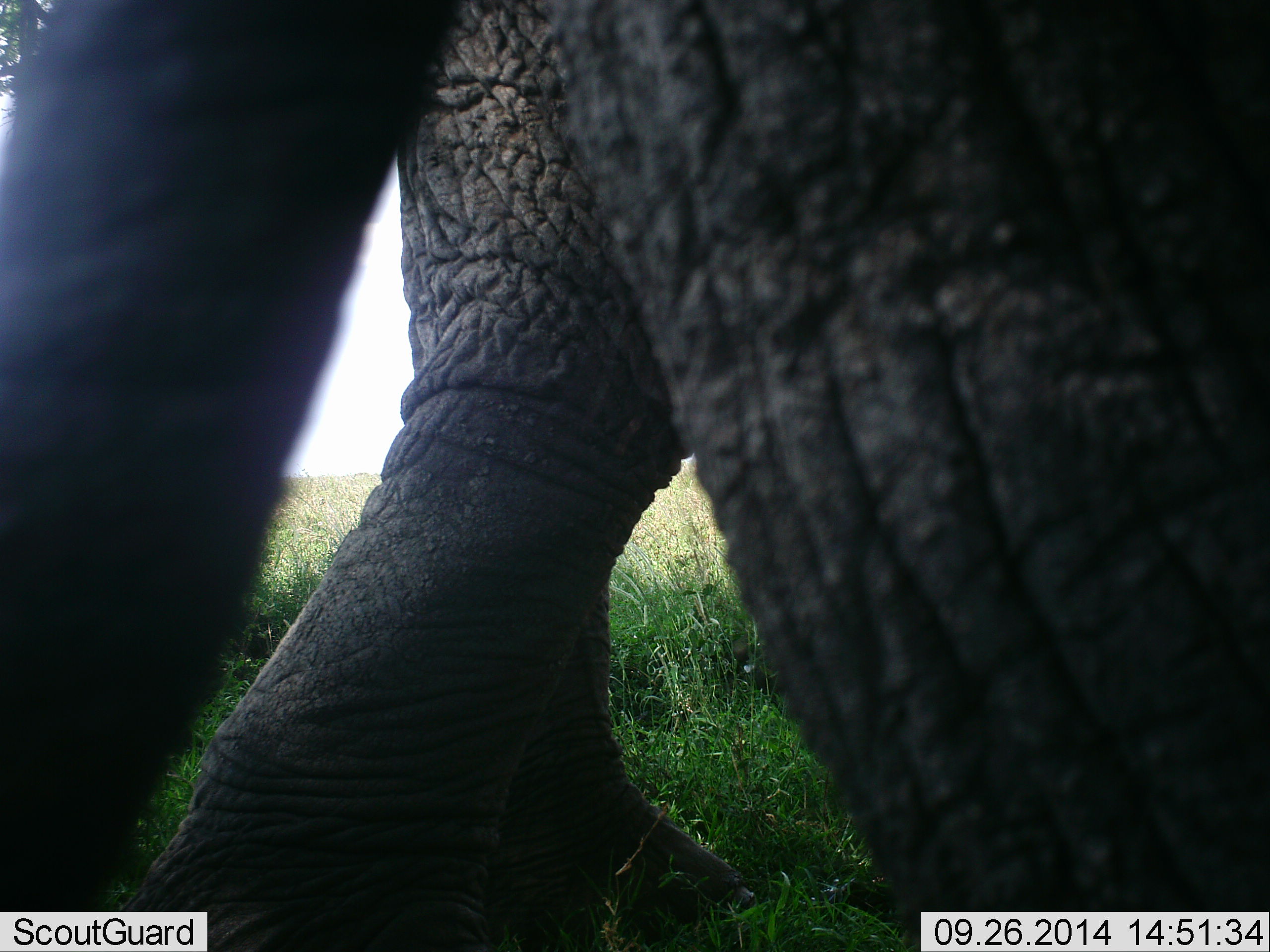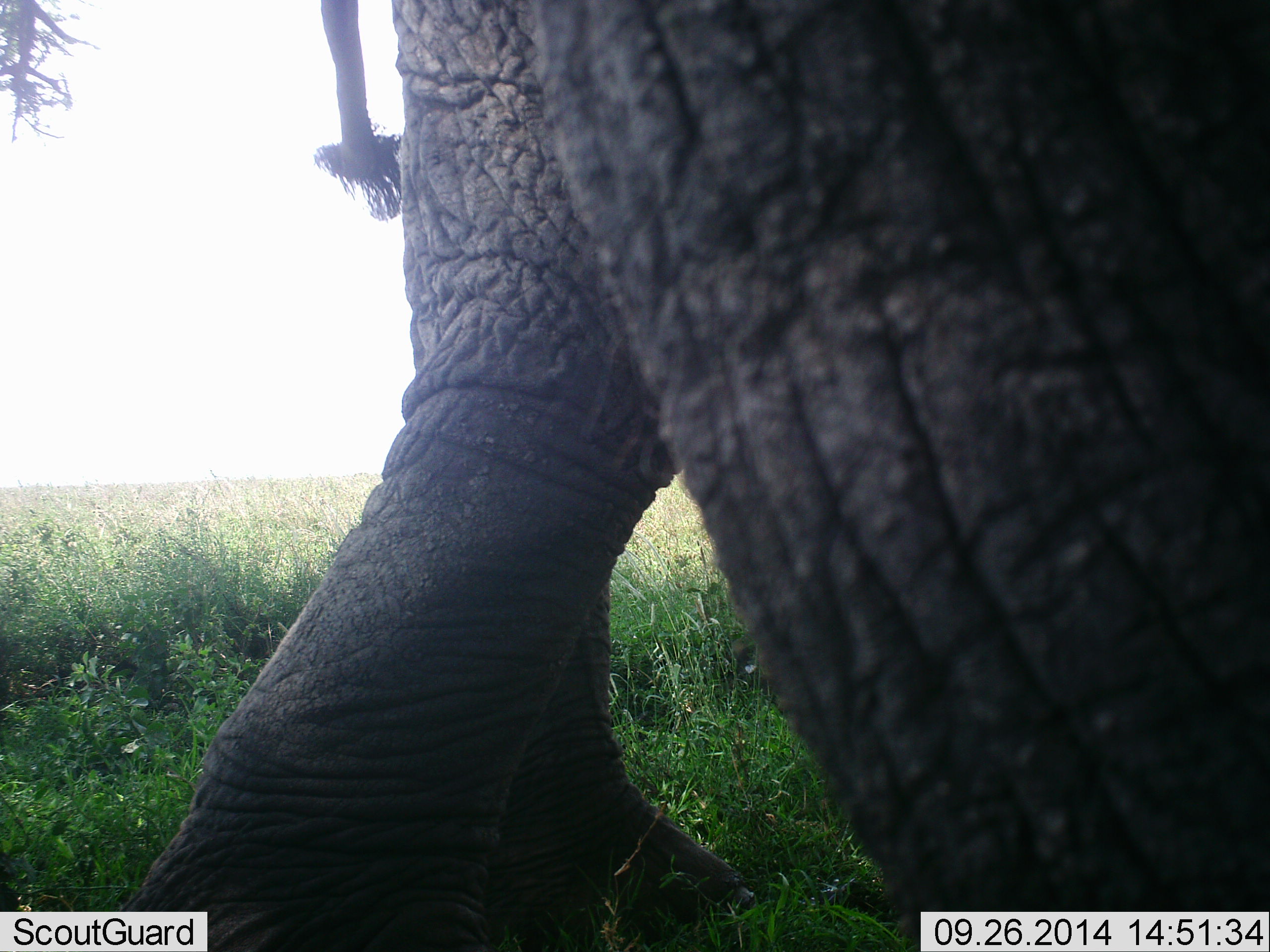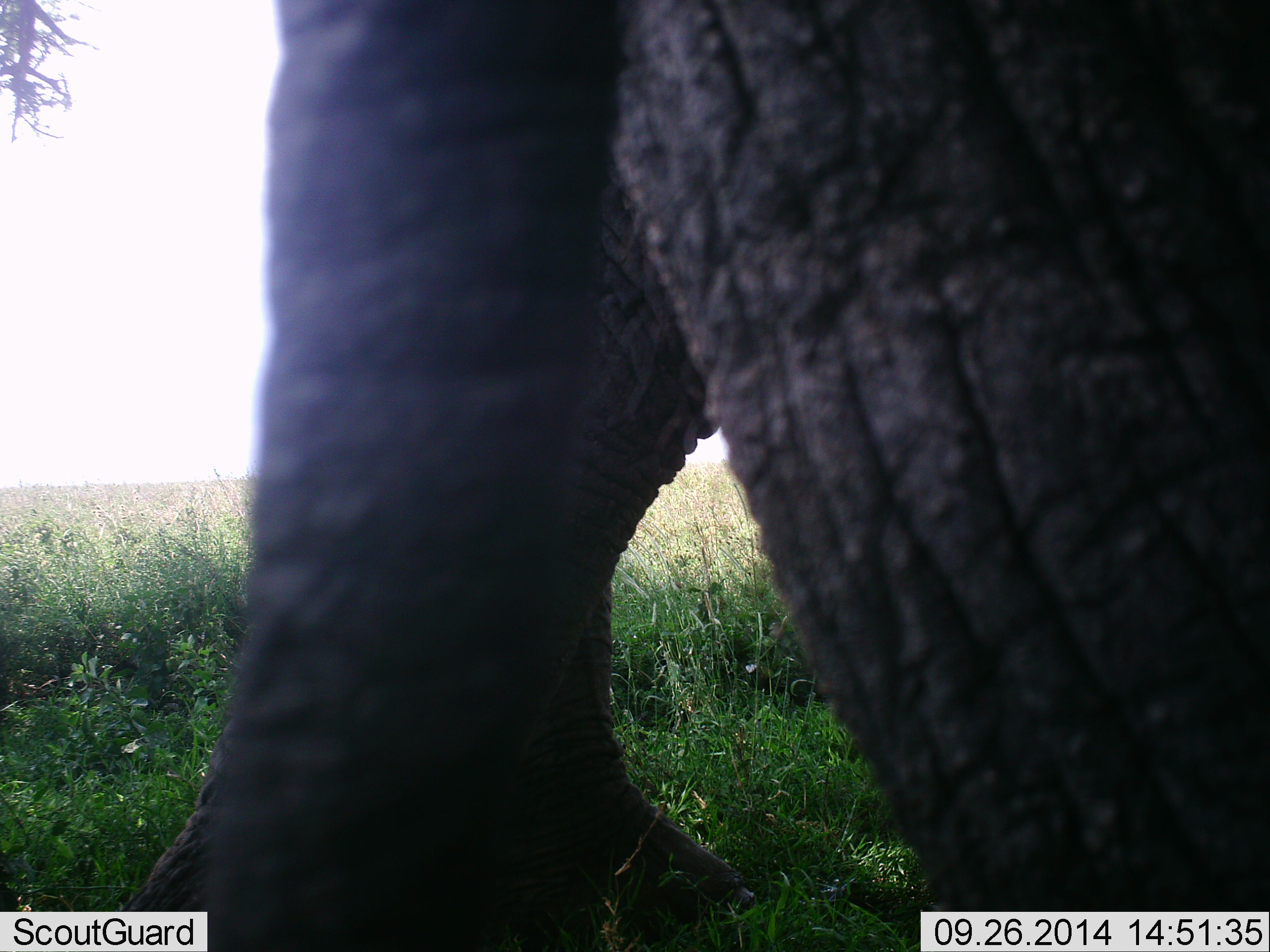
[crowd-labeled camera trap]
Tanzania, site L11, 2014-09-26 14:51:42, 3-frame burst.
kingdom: Animalia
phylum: Chordata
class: Mammalia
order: Proboscidea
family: Elephantidae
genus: Loxodonta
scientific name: Loxodonta africana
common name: african bush elephant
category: elephant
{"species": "elephant (african bush elephant) (Loxodonta africana)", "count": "2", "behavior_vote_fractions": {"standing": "70%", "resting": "0%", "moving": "40%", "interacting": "0%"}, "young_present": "0%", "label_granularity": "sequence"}